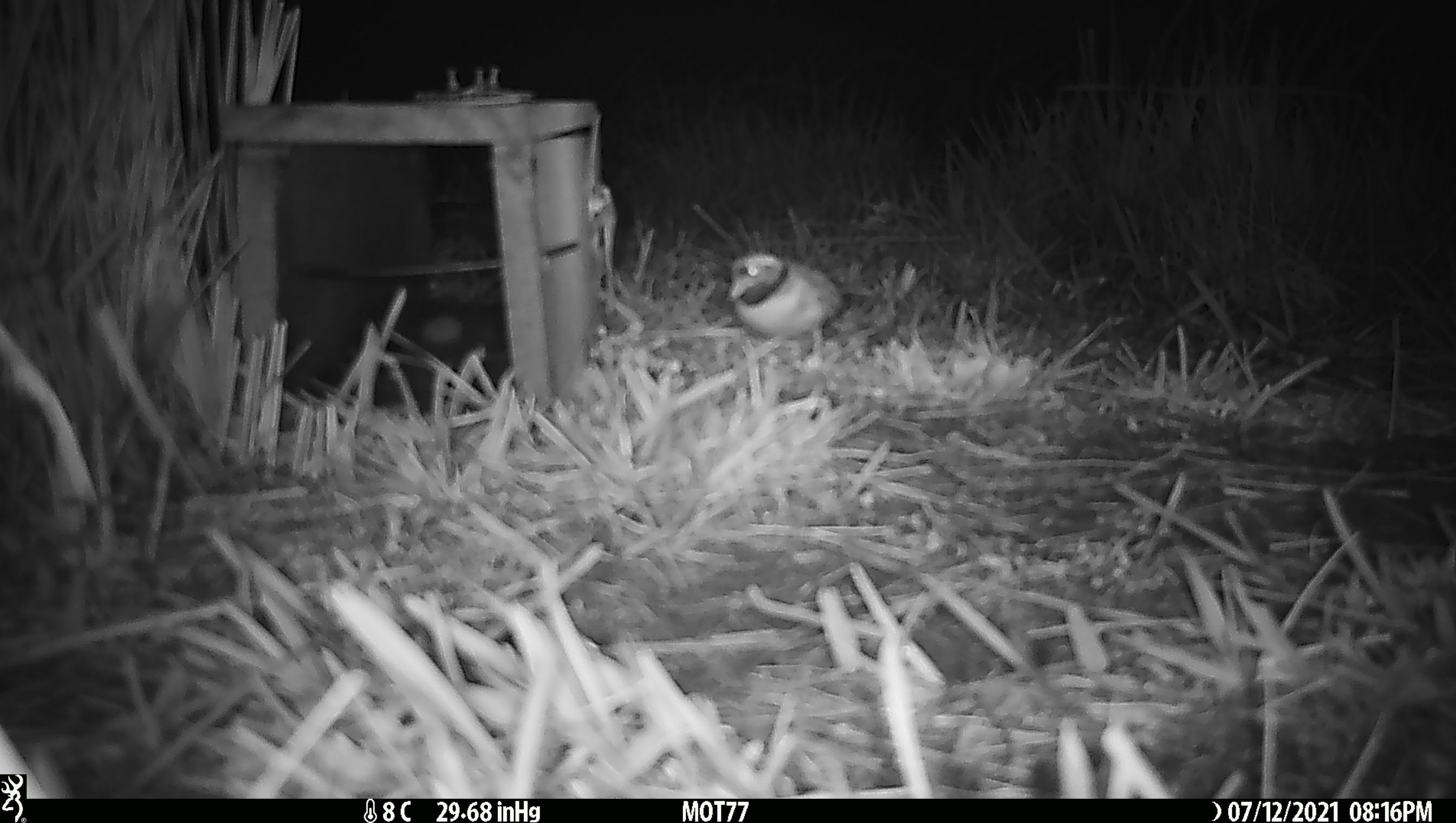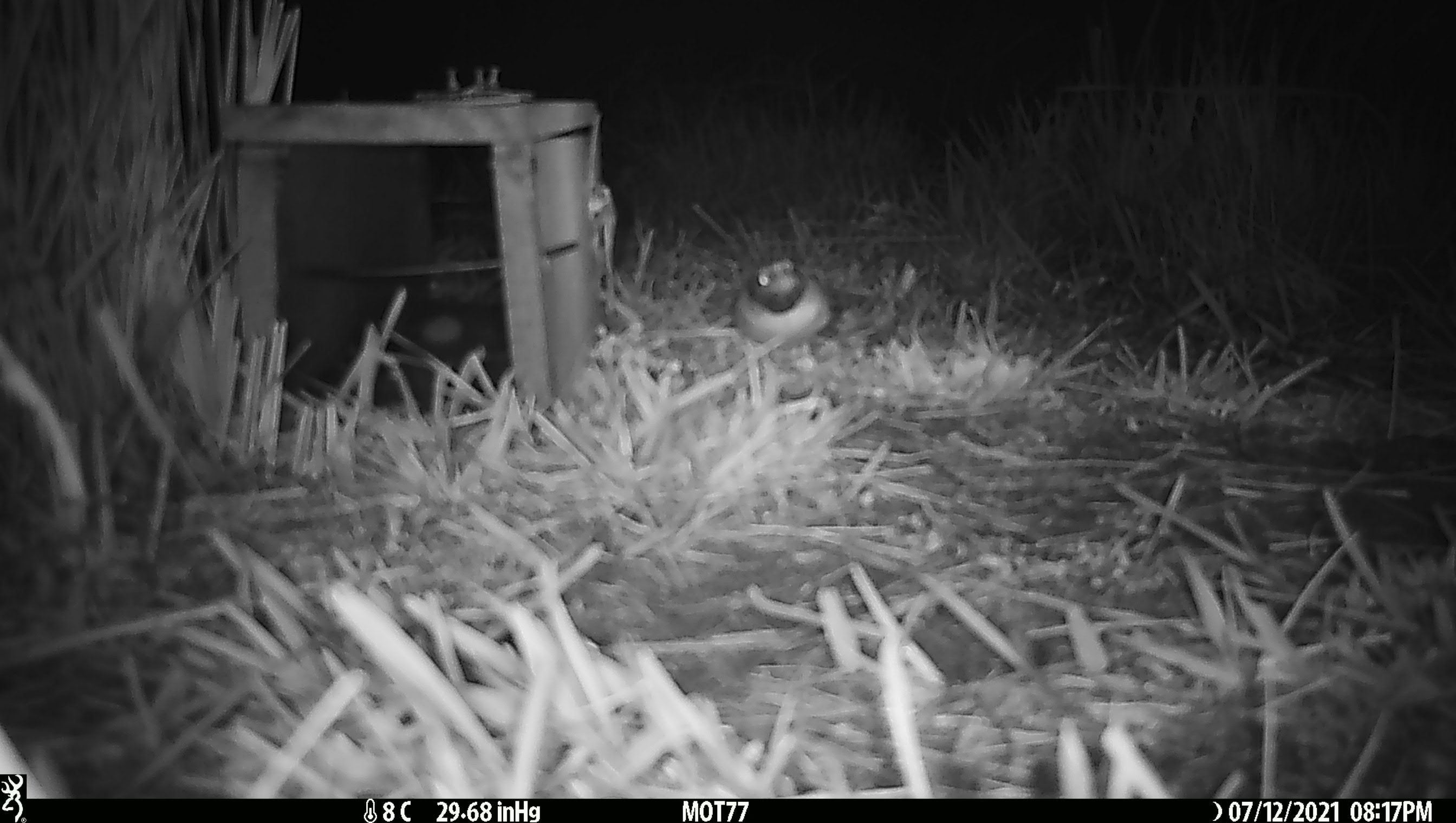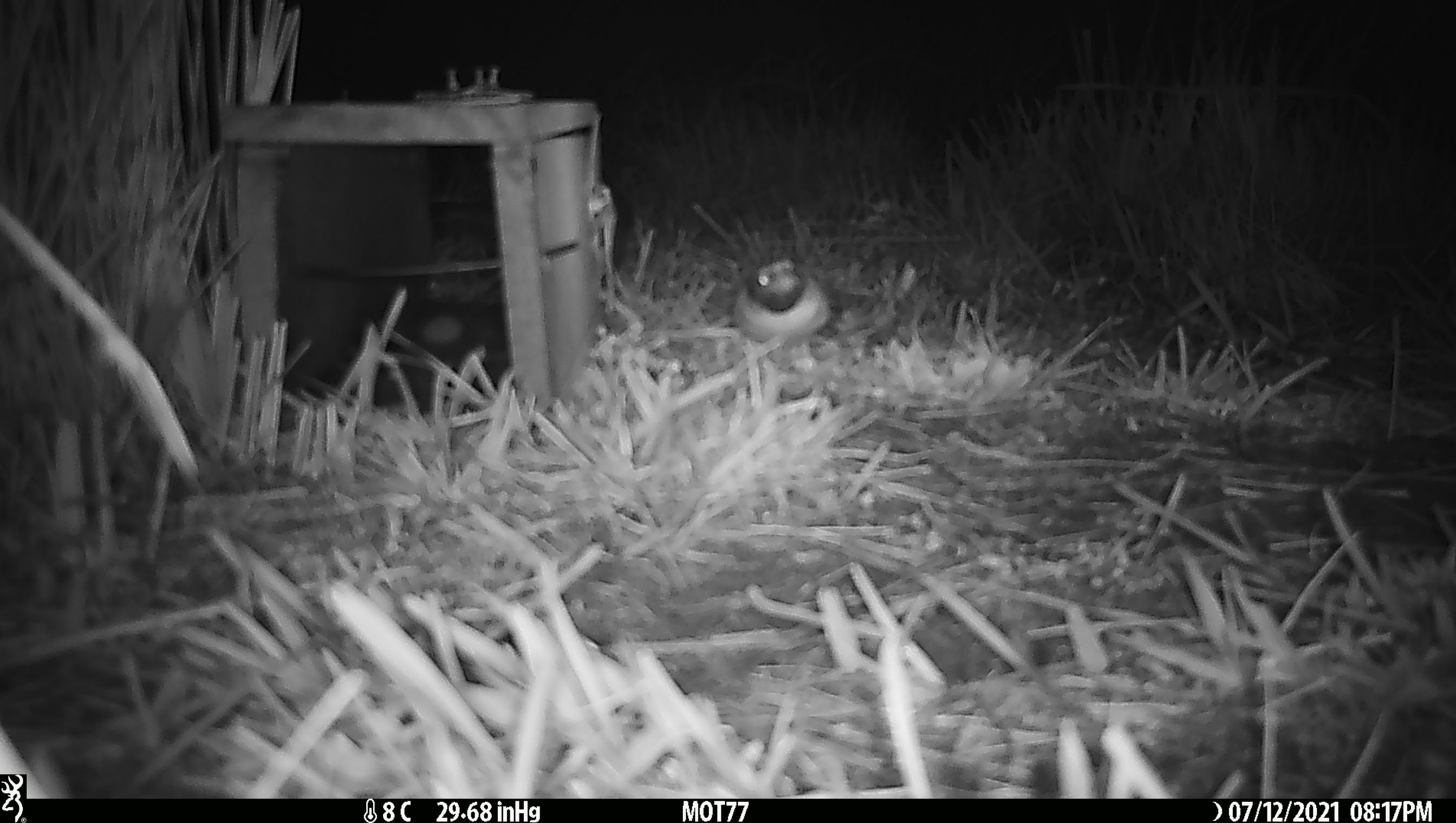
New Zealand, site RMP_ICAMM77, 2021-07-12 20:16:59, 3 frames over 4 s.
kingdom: Animalia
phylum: Chordata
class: Aves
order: Charadriiformes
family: Charadriidae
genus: Thinornis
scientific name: Thinornis novaeseelandiae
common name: shore plover